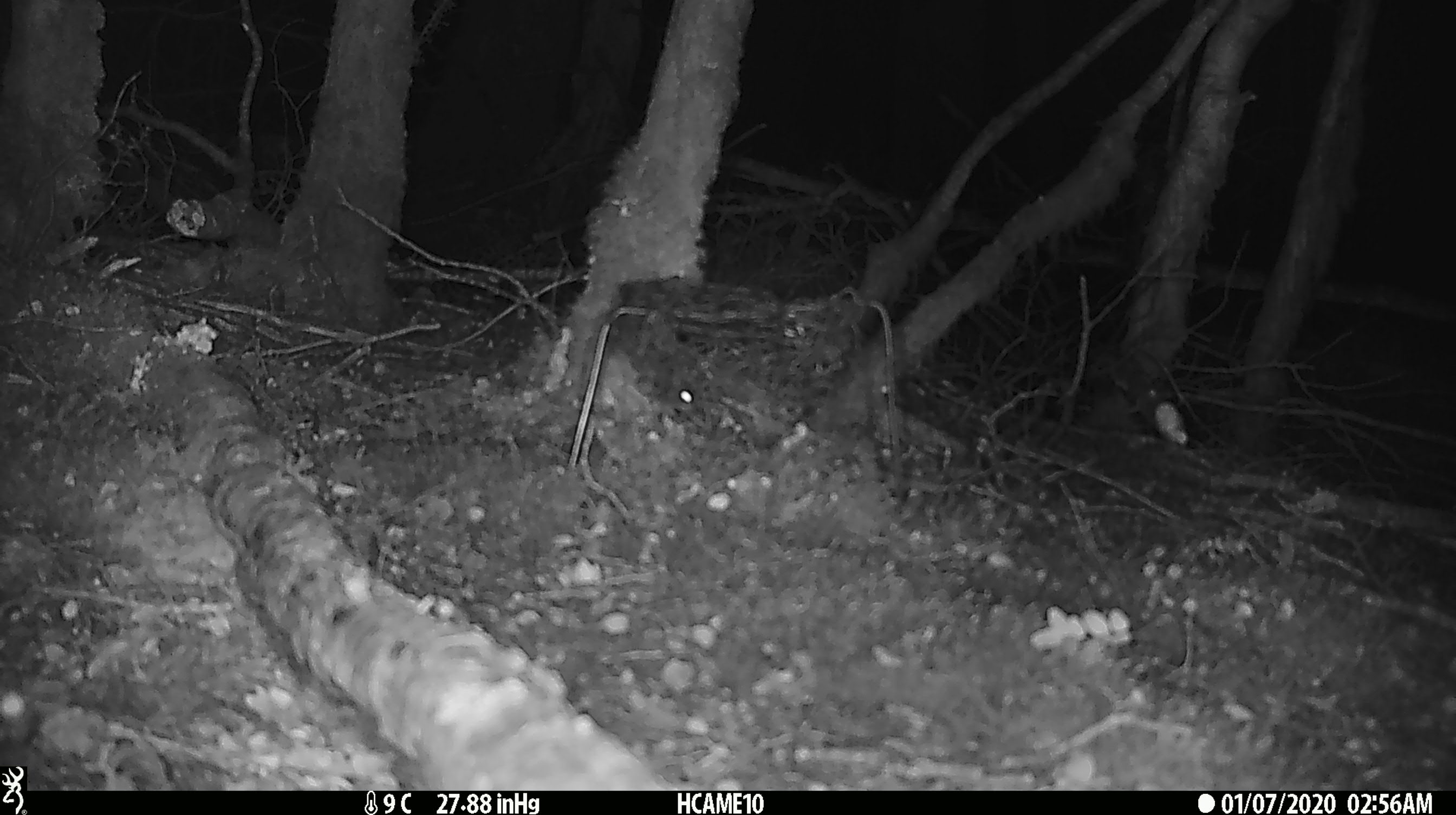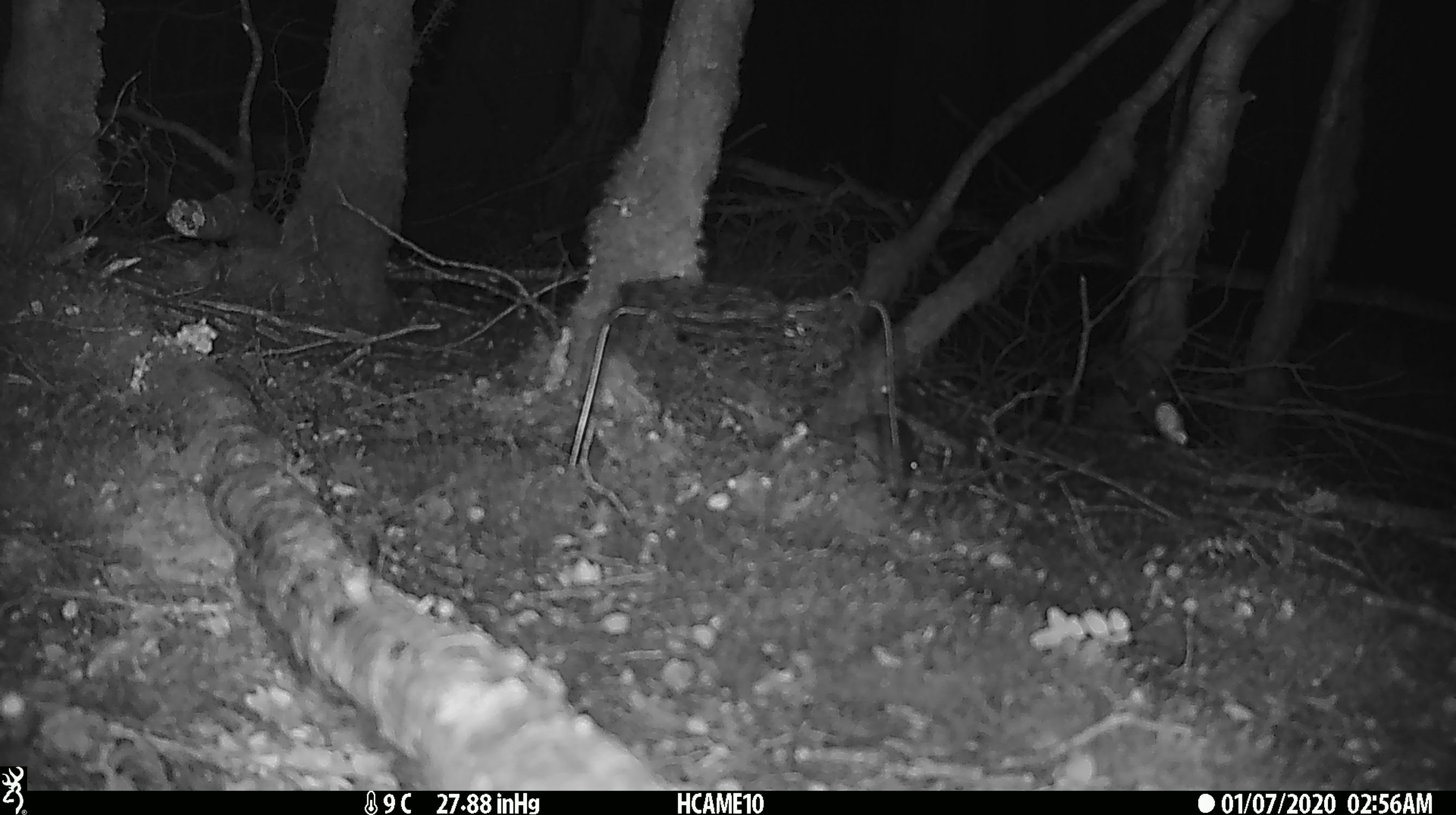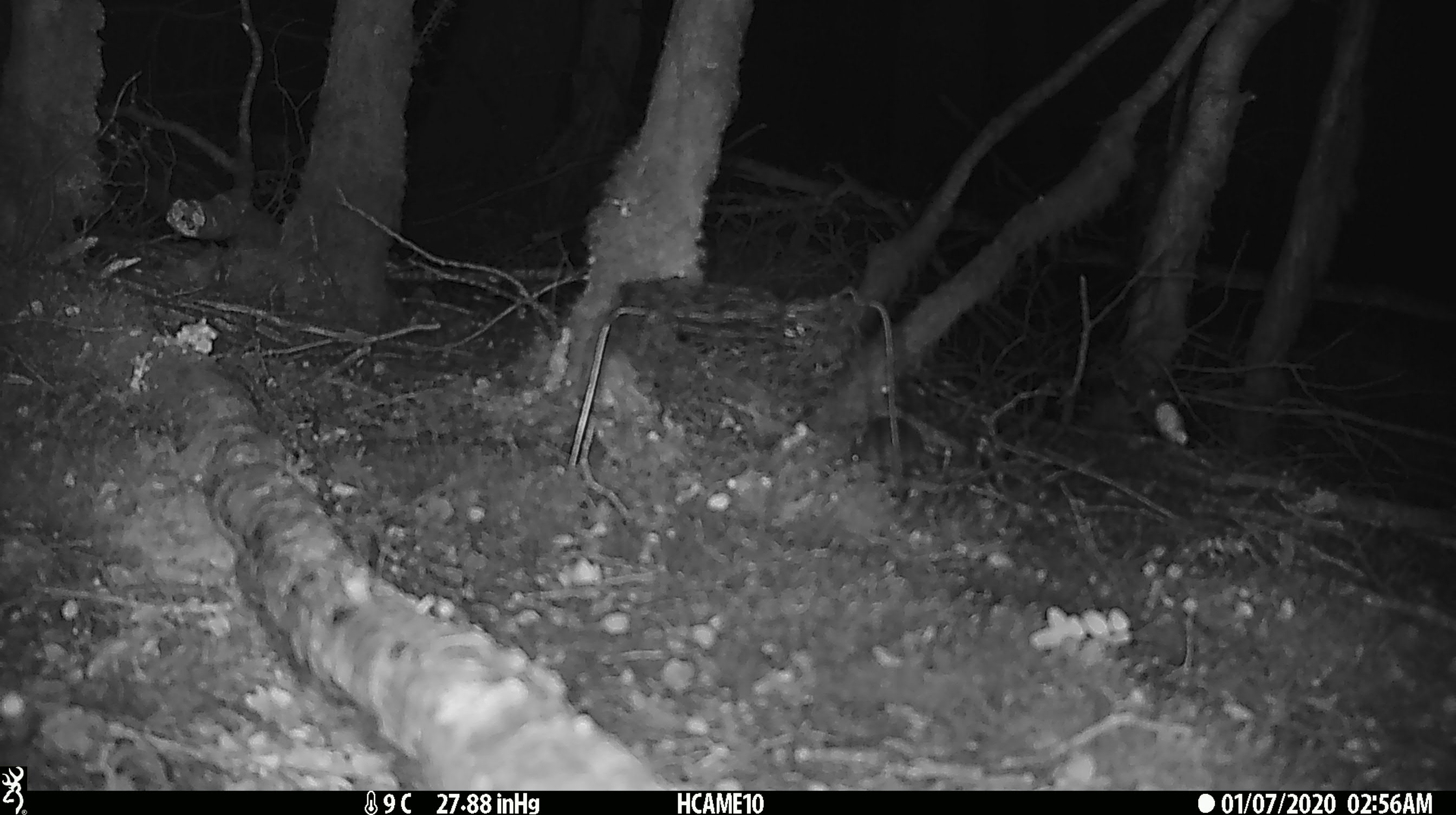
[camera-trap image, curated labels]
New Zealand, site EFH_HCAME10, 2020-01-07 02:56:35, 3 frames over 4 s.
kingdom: Animalia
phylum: Chordata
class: Mammalia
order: Rodentia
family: Muridae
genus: Mus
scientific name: Mus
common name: mouse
Mouse (Mus).